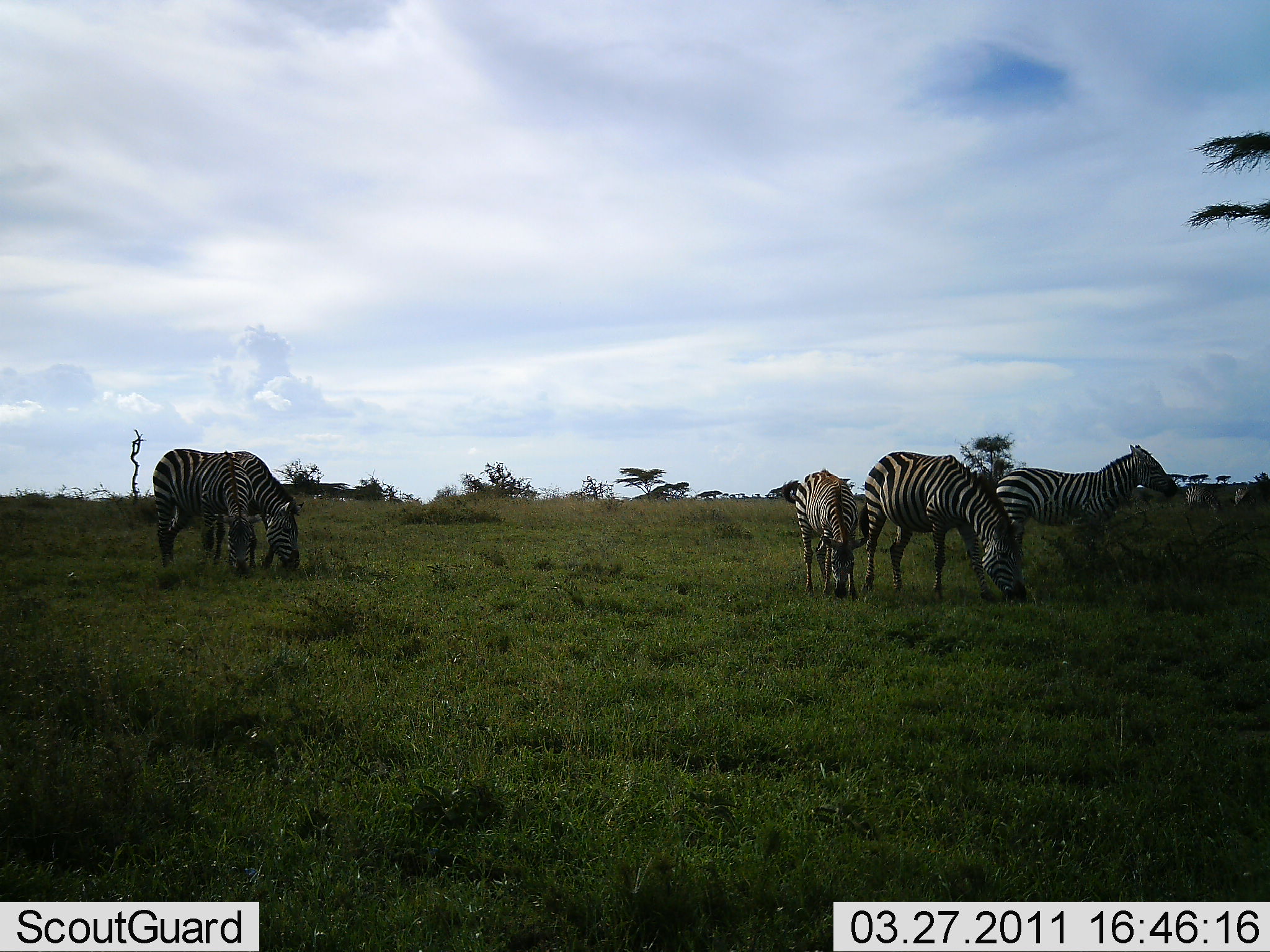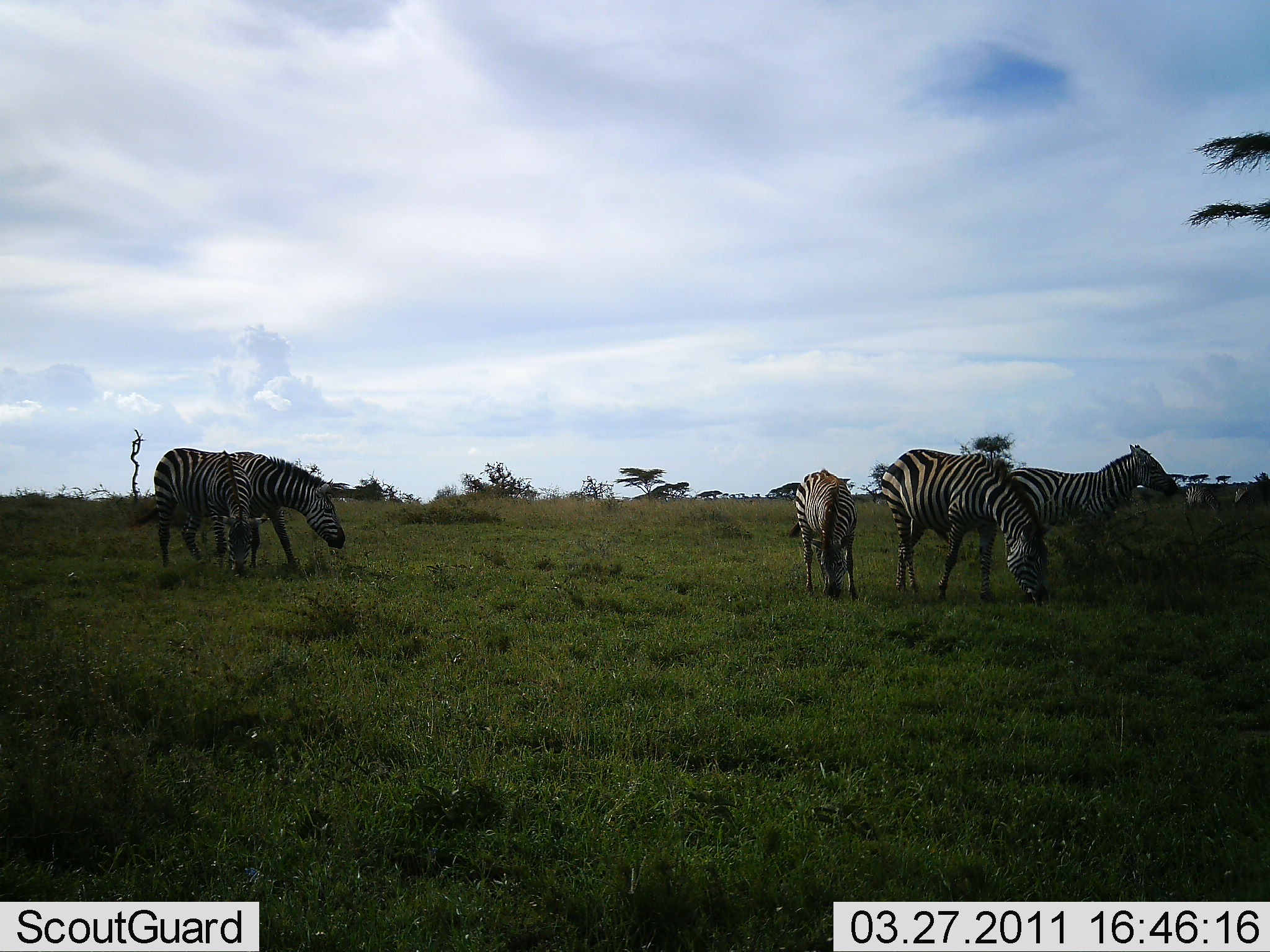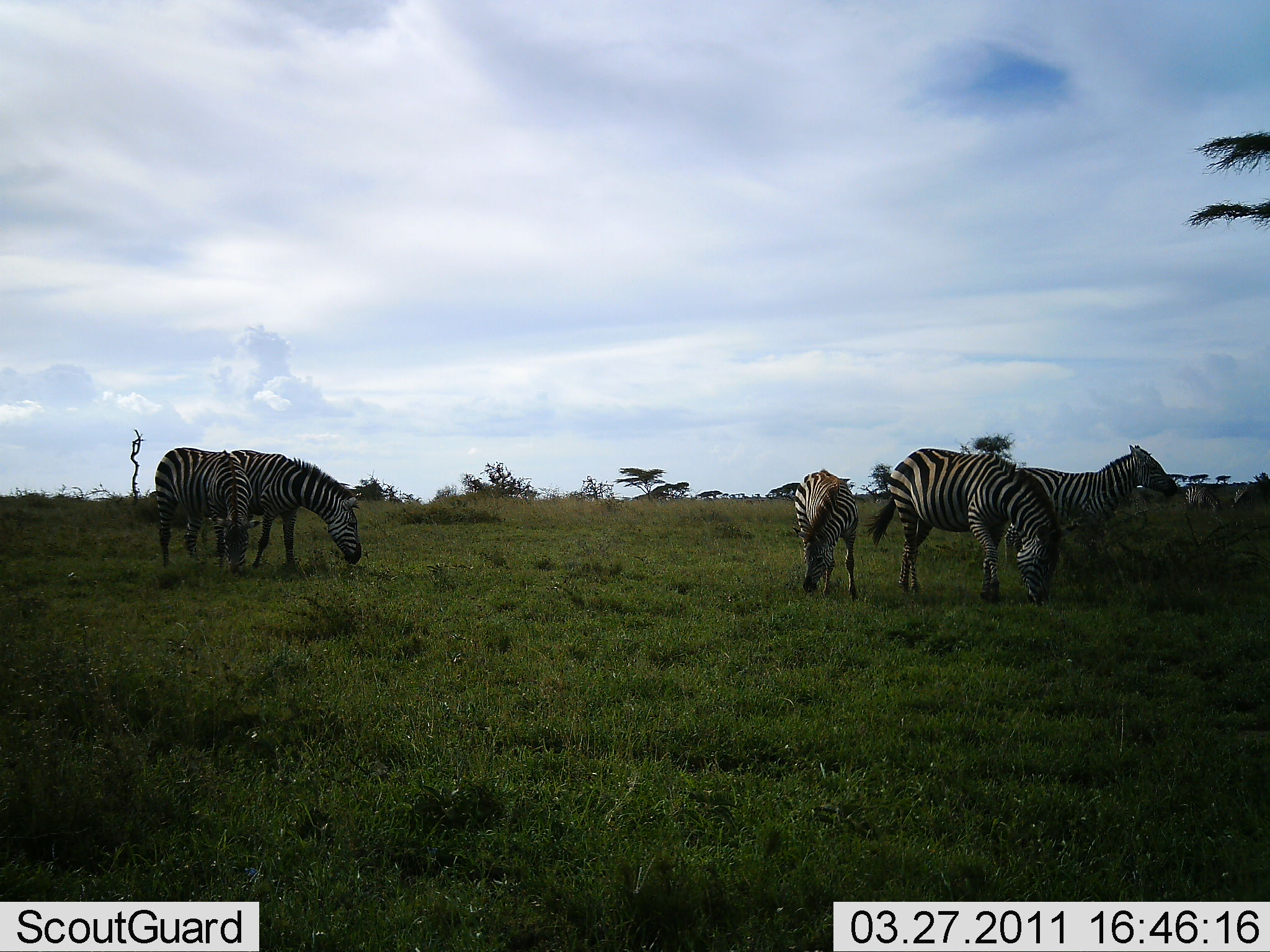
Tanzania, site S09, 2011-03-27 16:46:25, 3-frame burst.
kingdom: Animalia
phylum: Chordata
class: Mammalia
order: Perissodactyla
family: Equidae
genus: Equus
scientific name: Equus quagga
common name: plains zebra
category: zebra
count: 5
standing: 33%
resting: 7%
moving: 20%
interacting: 0%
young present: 7%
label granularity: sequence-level